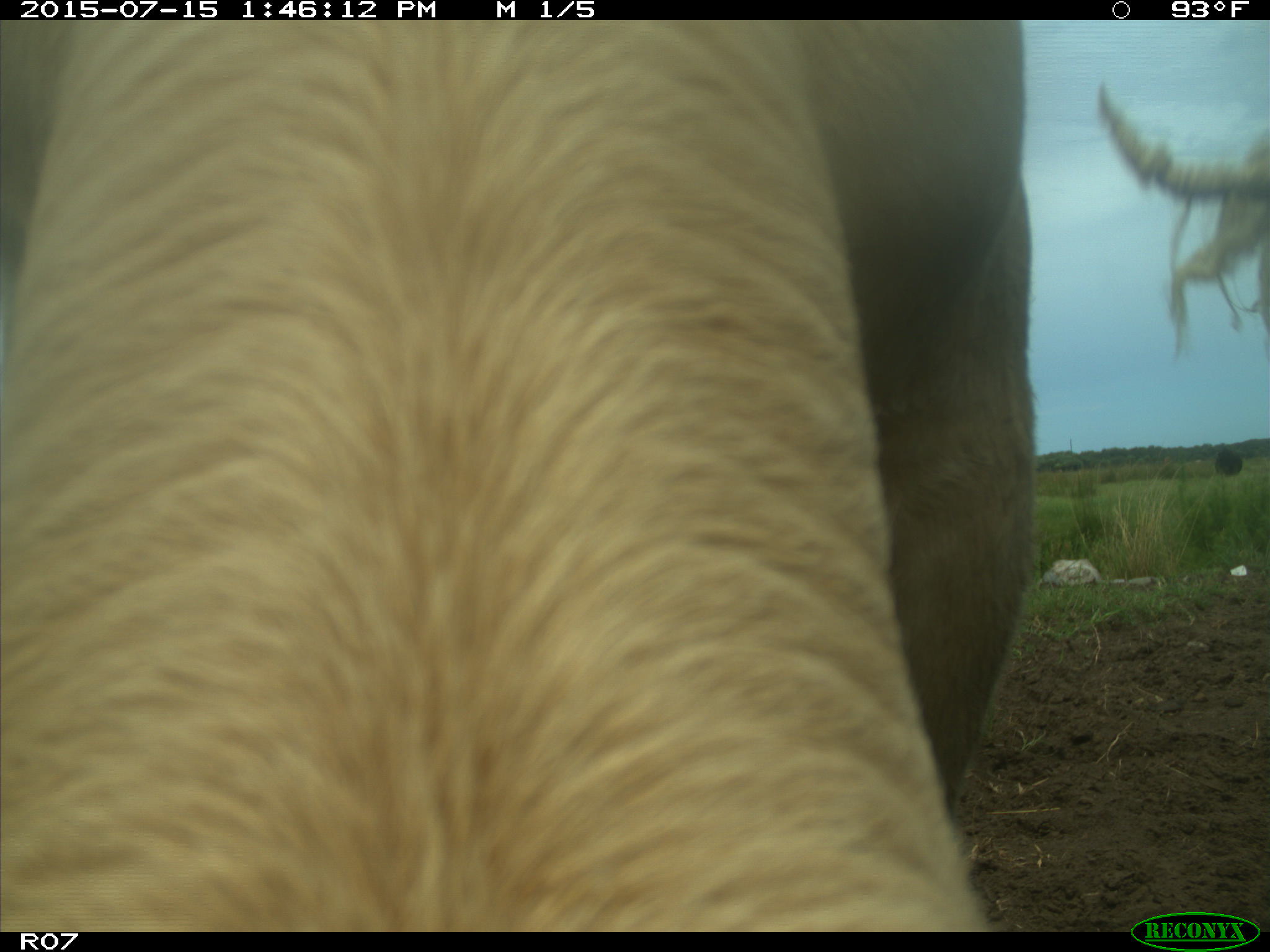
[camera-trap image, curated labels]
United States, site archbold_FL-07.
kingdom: Animalia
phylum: Chordata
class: Mammalia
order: Artiodactyla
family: Bovidae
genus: Bos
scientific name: Bos taurus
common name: domestic cow